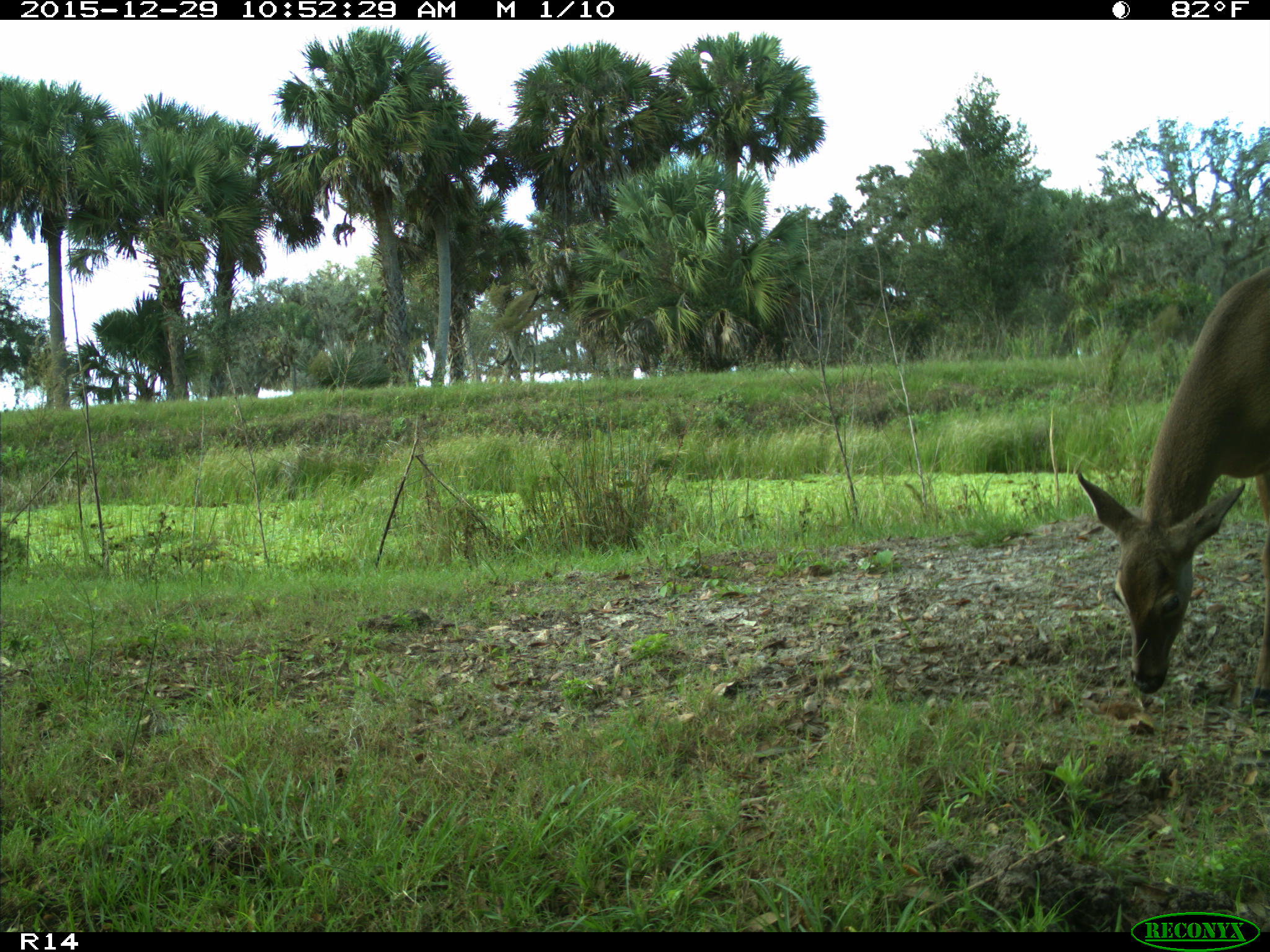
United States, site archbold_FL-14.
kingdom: Animalia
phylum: Chordata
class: Mammalia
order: Artiodactyla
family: Cervidae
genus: Odocoileus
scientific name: Odocoileus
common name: deer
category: unidentified deer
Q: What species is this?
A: Unidentified deer (deer) (Odocoileus).